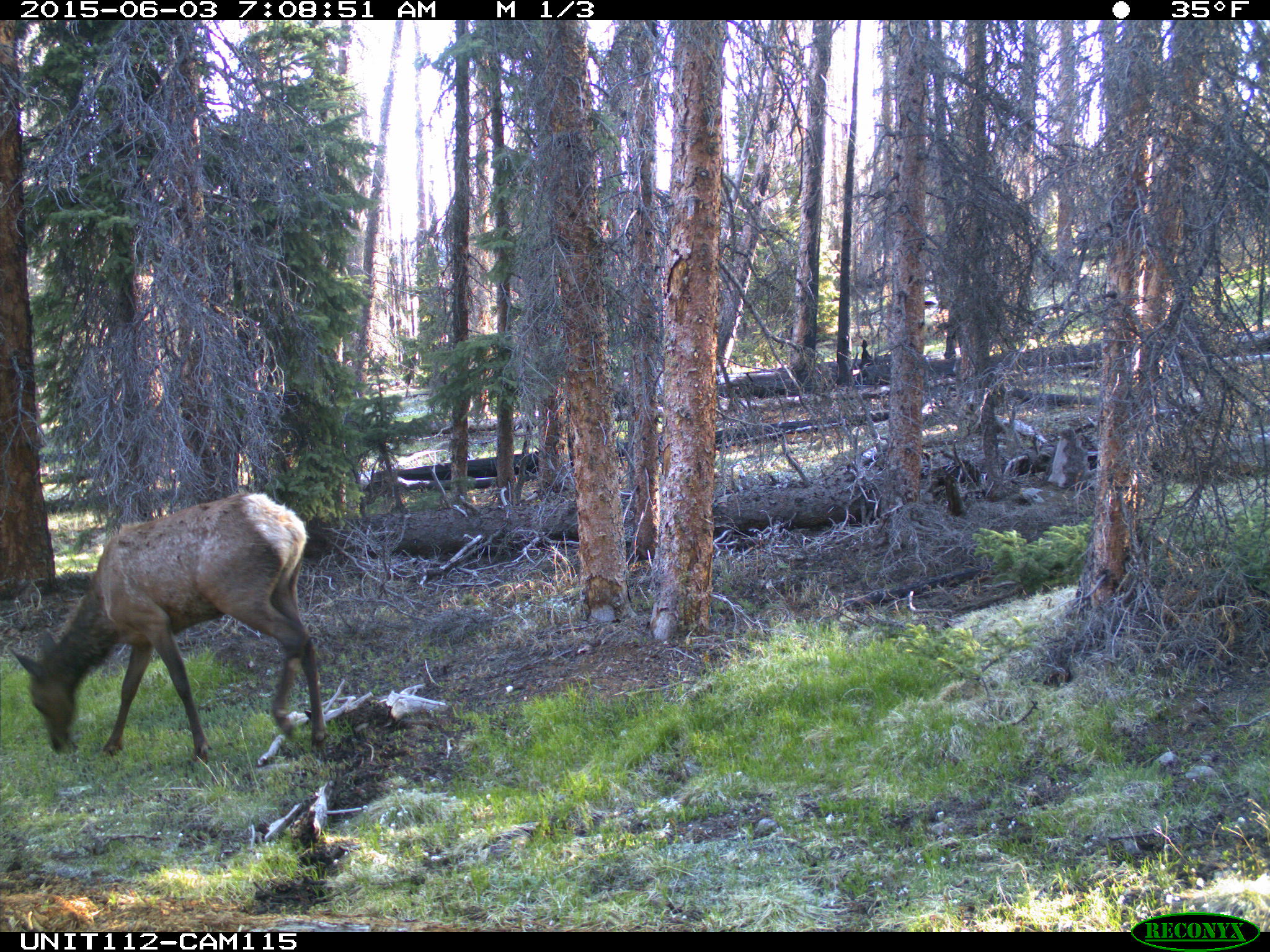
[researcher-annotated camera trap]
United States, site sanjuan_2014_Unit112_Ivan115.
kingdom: Animalia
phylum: Chordata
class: Mammalia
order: Artiodactyla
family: Cervidae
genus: Cervus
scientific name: Cervus elaphus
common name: red deer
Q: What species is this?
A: Cervus elaphus (red deer).